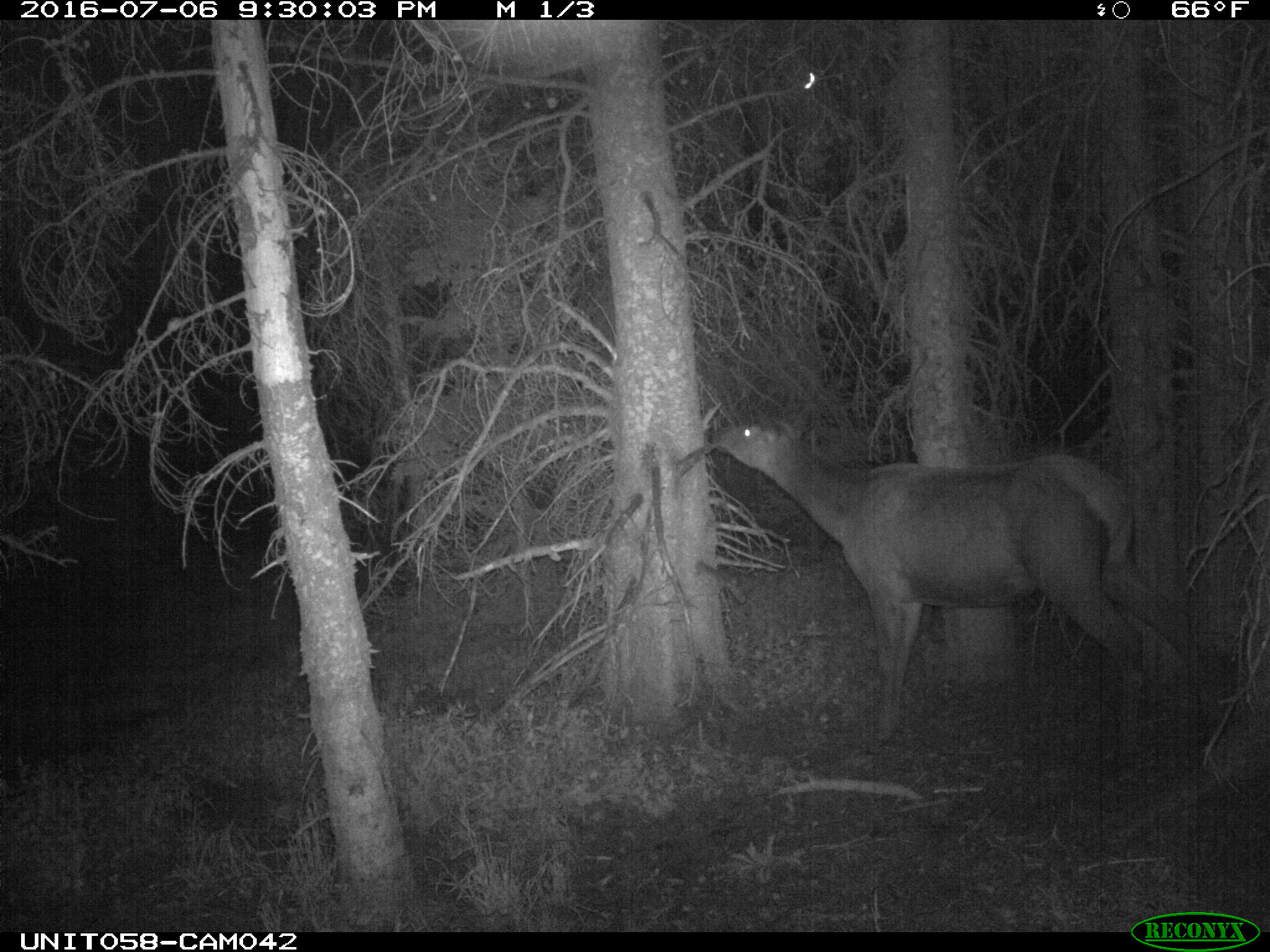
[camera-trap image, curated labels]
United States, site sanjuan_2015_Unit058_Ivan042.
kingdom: Animalia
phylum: Chordata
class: Mammalia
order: Artiodactyla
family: Cervidae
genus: Cervus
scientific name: Cervus elaphus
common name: red deer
Cervus elaphus (red deer).